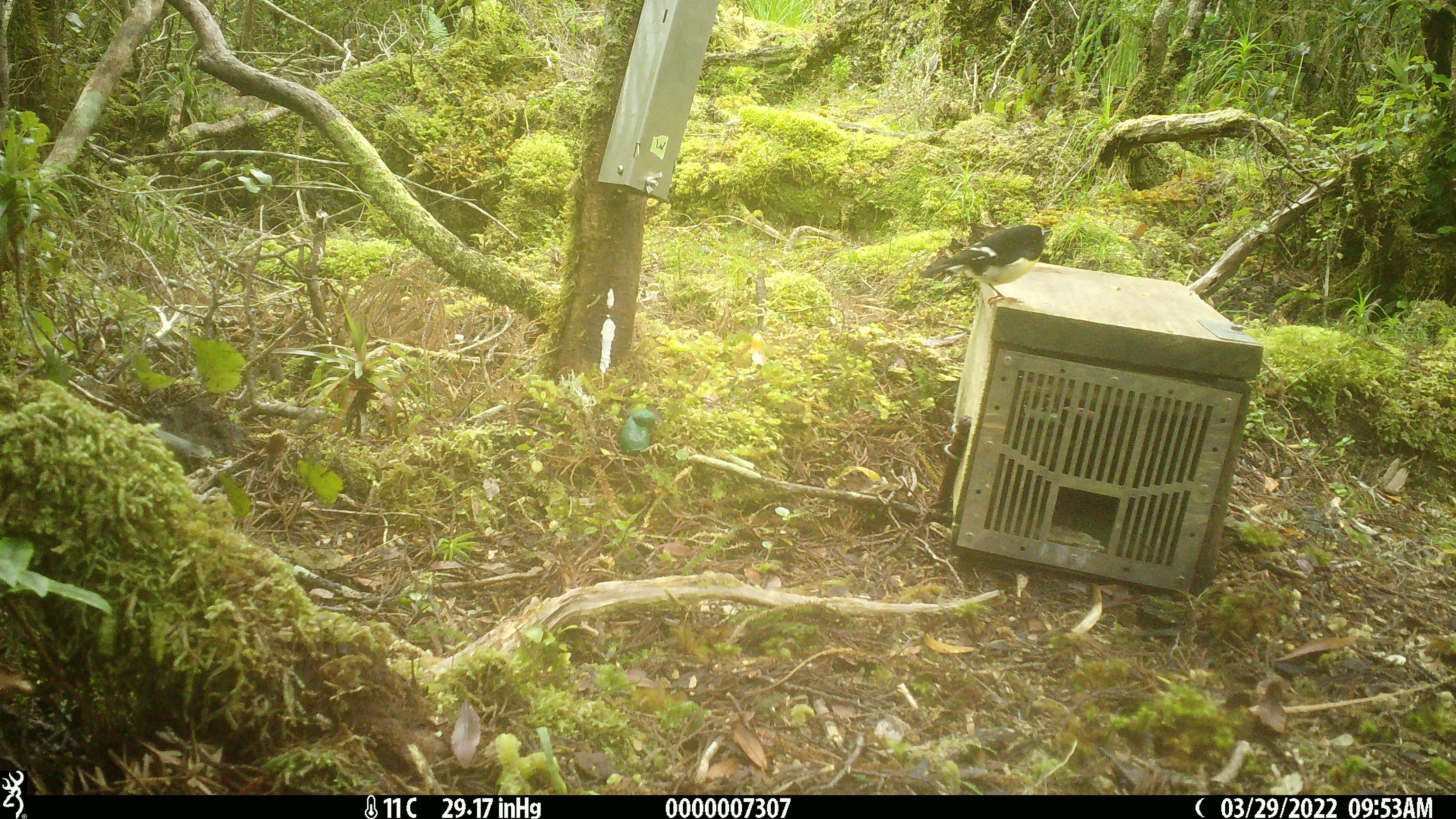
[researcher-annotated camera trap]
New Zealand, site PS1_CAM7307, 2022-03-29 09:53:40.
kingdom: Animalia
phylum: Chordata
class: Aves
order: Passeriformes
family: Petroicidae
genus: Petroica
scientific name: Petroica macrocephala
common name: tomtit